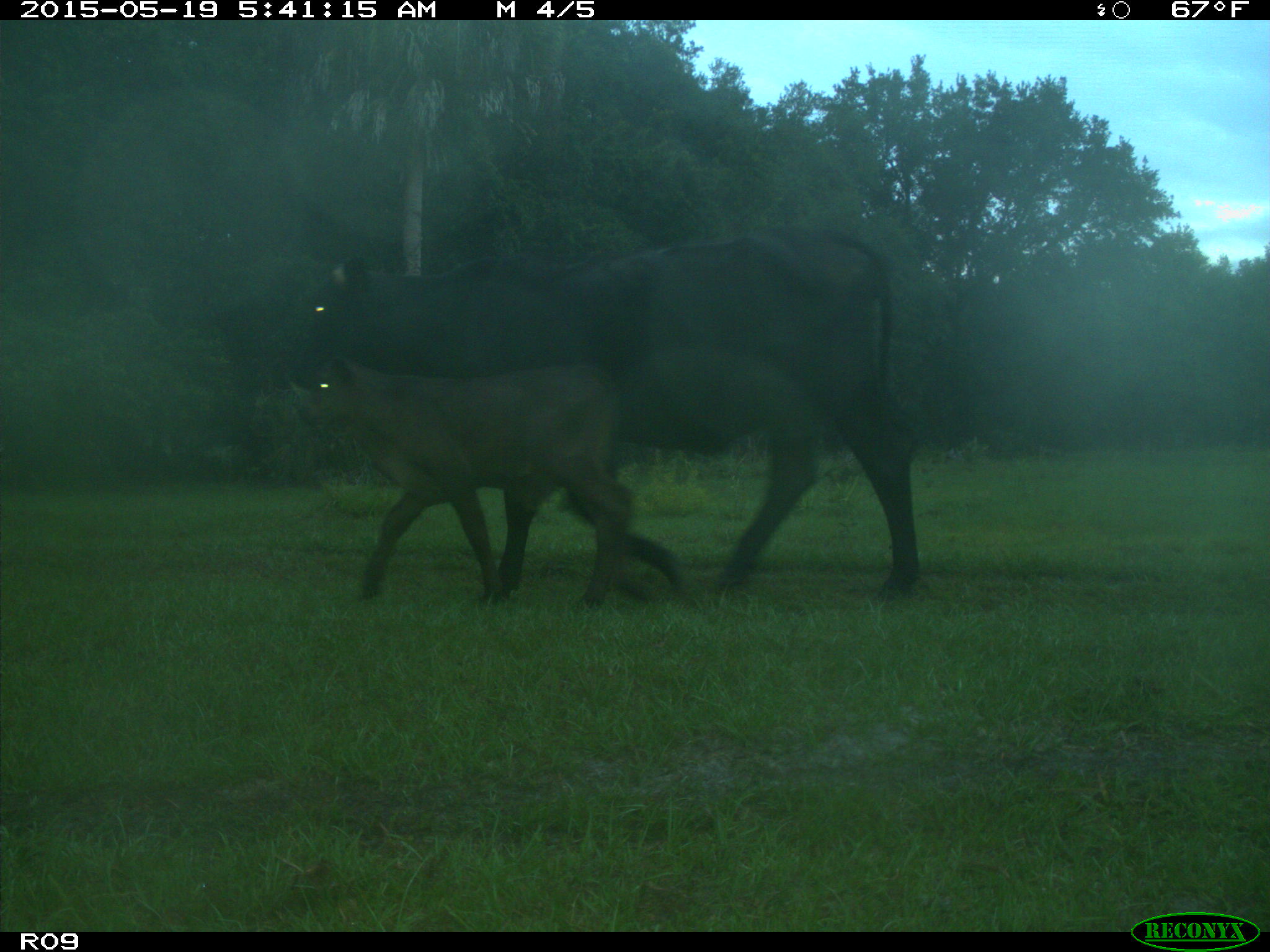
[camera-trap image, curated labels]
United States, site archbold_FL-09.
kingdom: Animalia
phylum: Chordata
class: Mammalia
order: Artiodactyla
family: Bovidae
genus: Bos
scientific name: Bos taurus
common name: domestic cow